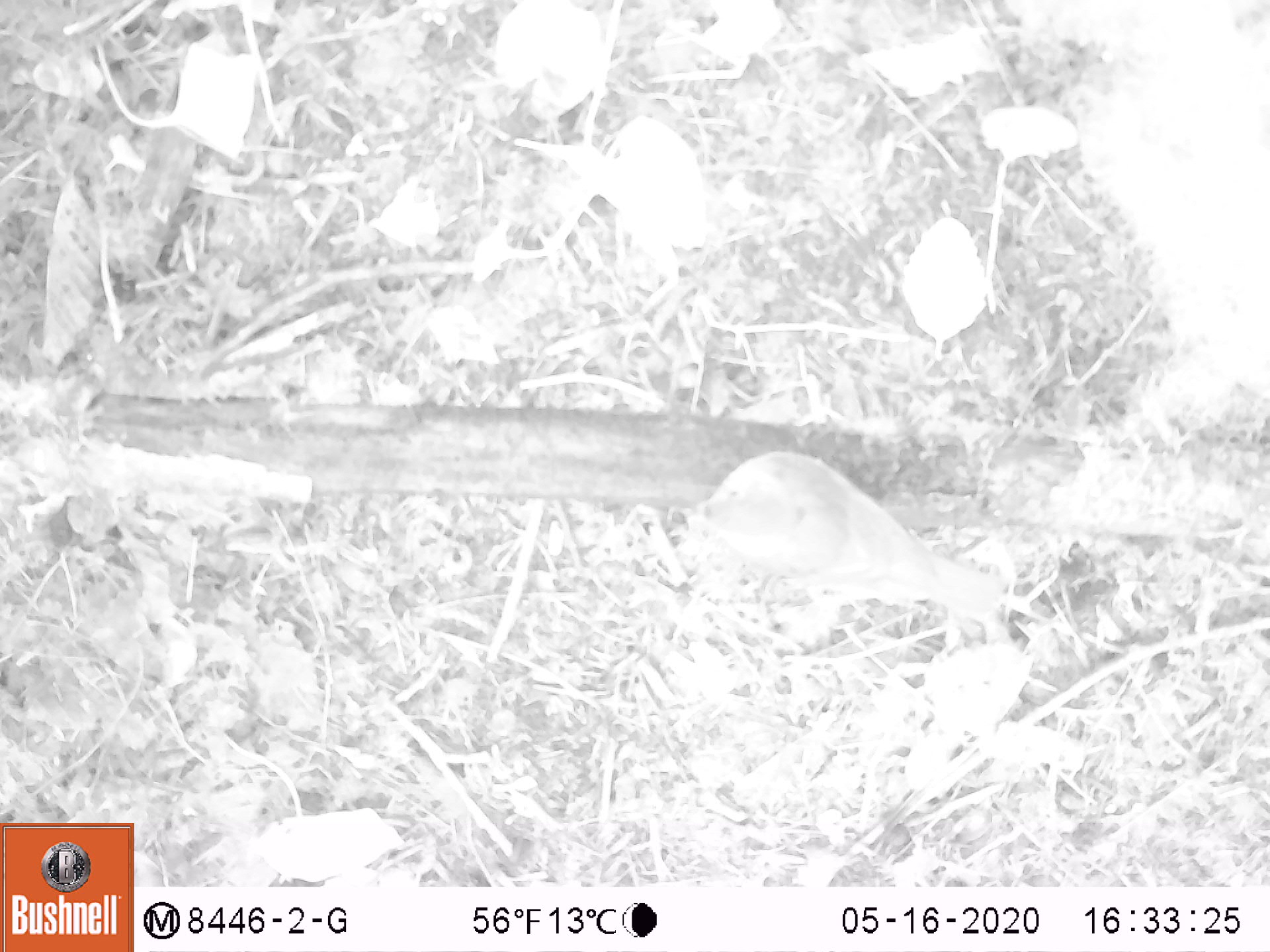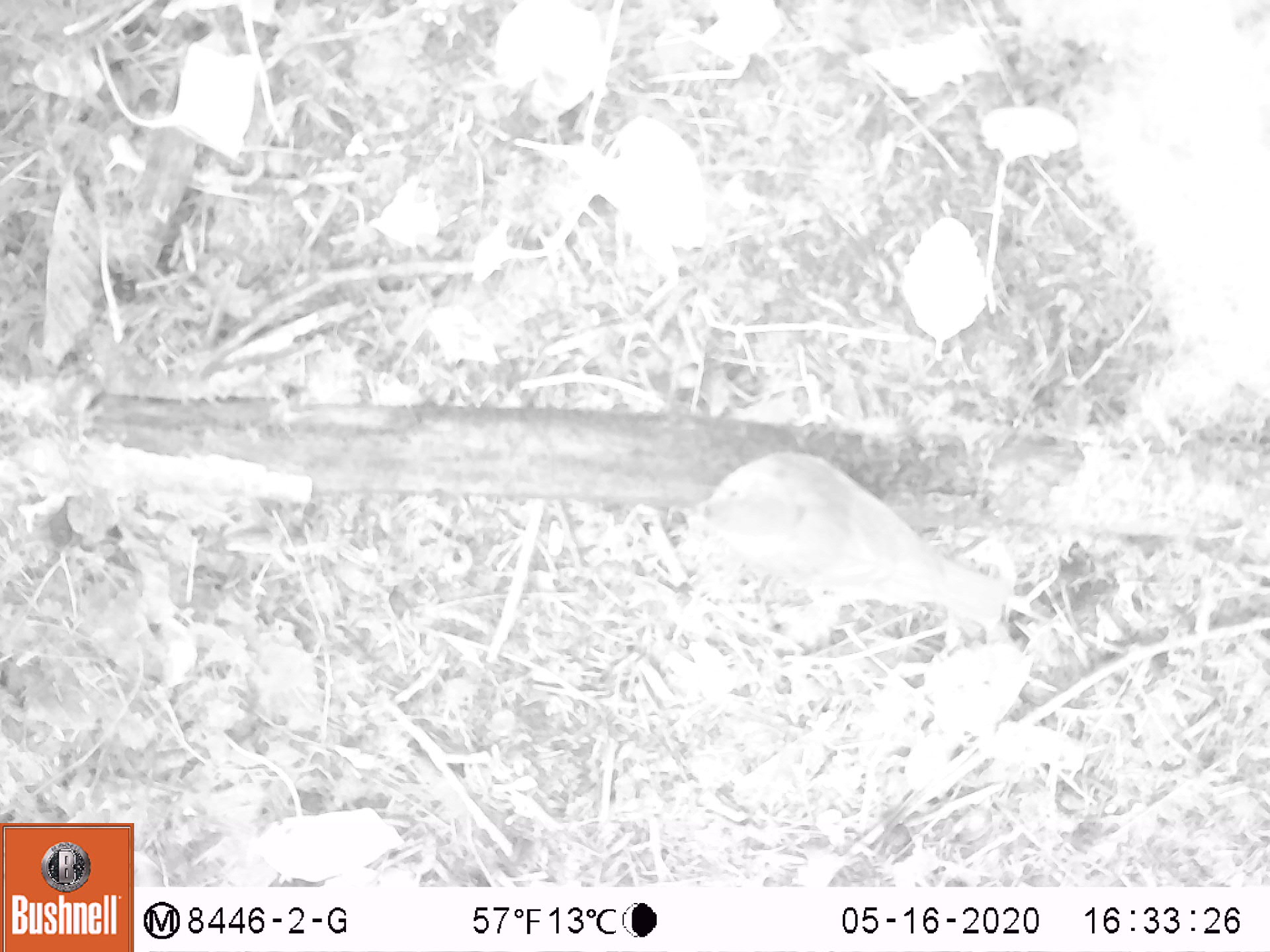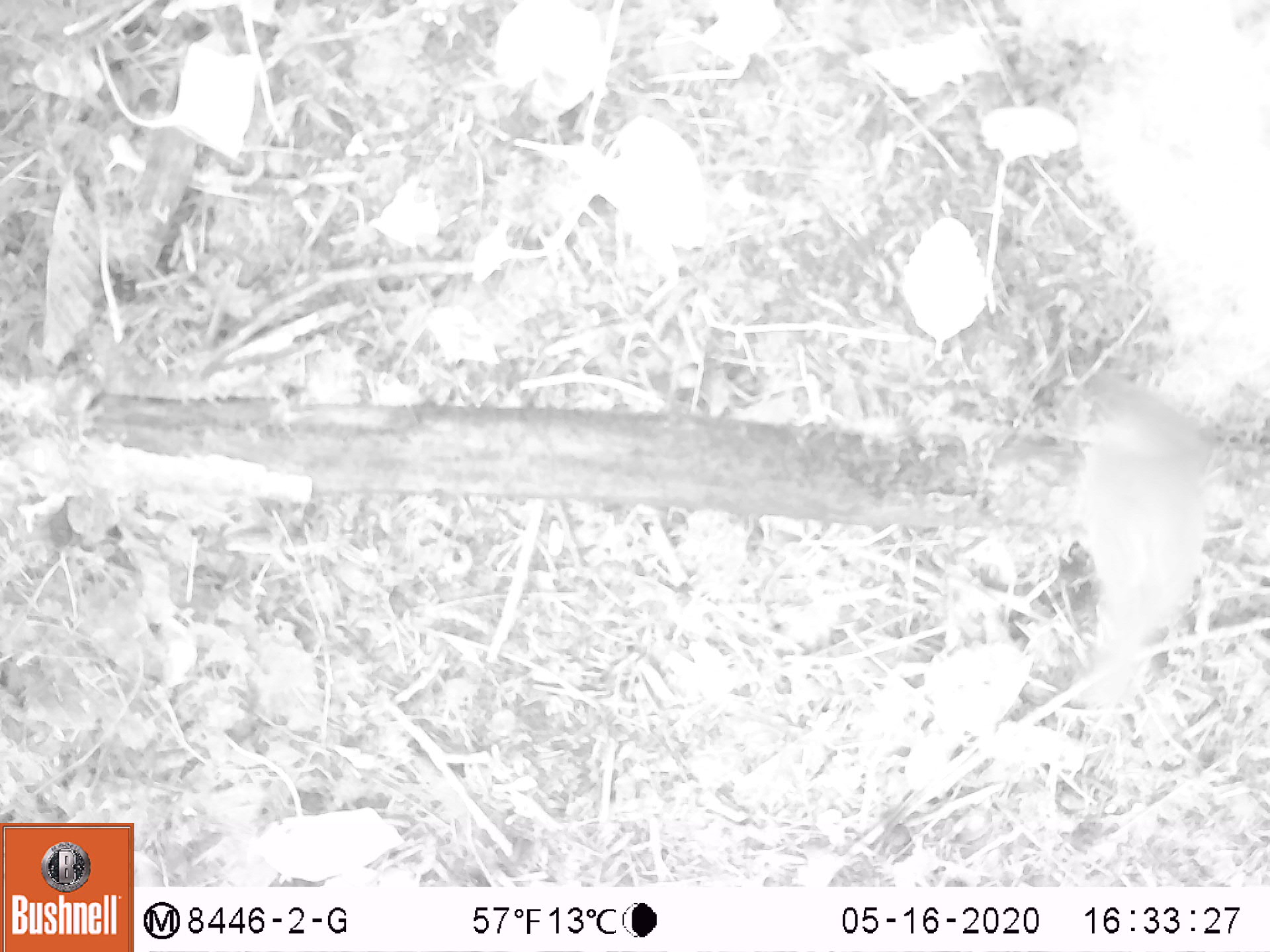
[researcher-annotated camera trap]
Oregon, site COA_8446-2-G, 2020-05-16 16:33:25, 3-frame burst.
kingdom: Animalia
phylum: Chordata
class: Aves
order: Passeriformes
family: Turdidae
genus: Catharus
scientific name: Catharus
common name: brown thrushes and nightingale-thrushes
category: catharus species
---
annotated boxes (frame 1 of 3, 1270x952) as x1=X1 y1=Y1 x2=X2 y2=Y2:
catharus species: x1=674 y1=440 x2=1016 y2=627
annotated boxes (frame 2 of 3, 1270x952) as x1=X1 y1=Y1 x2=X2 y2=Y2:
catharus species: x1=675 y1=440 x2=1022 y2=641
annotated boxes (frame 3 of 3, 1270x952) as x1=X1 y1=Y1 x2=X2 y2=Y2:
catharus species: x1=1053 y1=361 x2=1221 y2=708